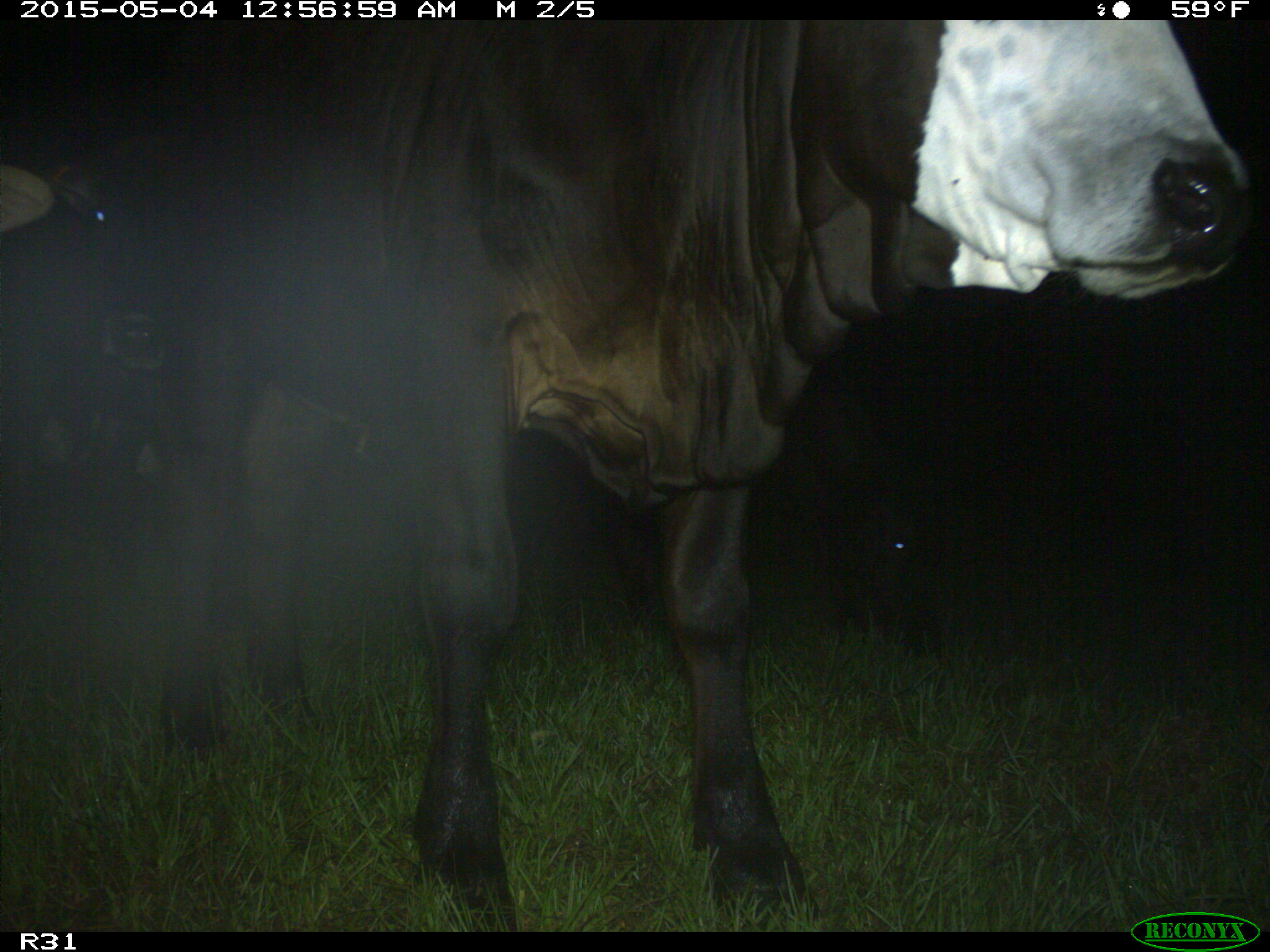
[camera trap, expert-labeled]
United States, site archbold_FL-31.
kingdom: Animalia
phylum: Chordata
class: Mammalia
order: Artiodactyla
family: Bovidae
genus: Bos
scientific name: Bos taurus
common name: domestic cow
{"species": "Bos taurus (domestic cow)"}